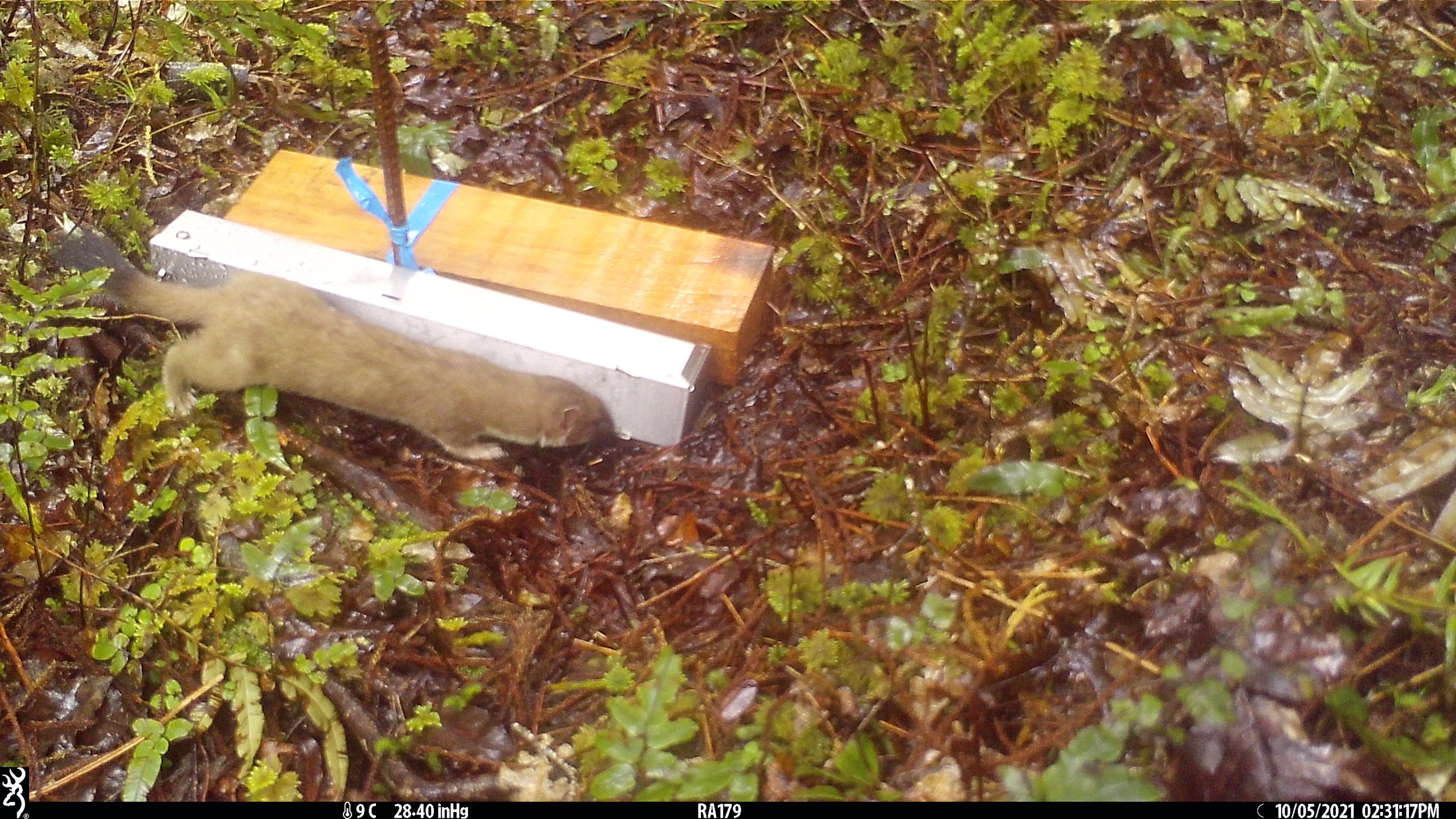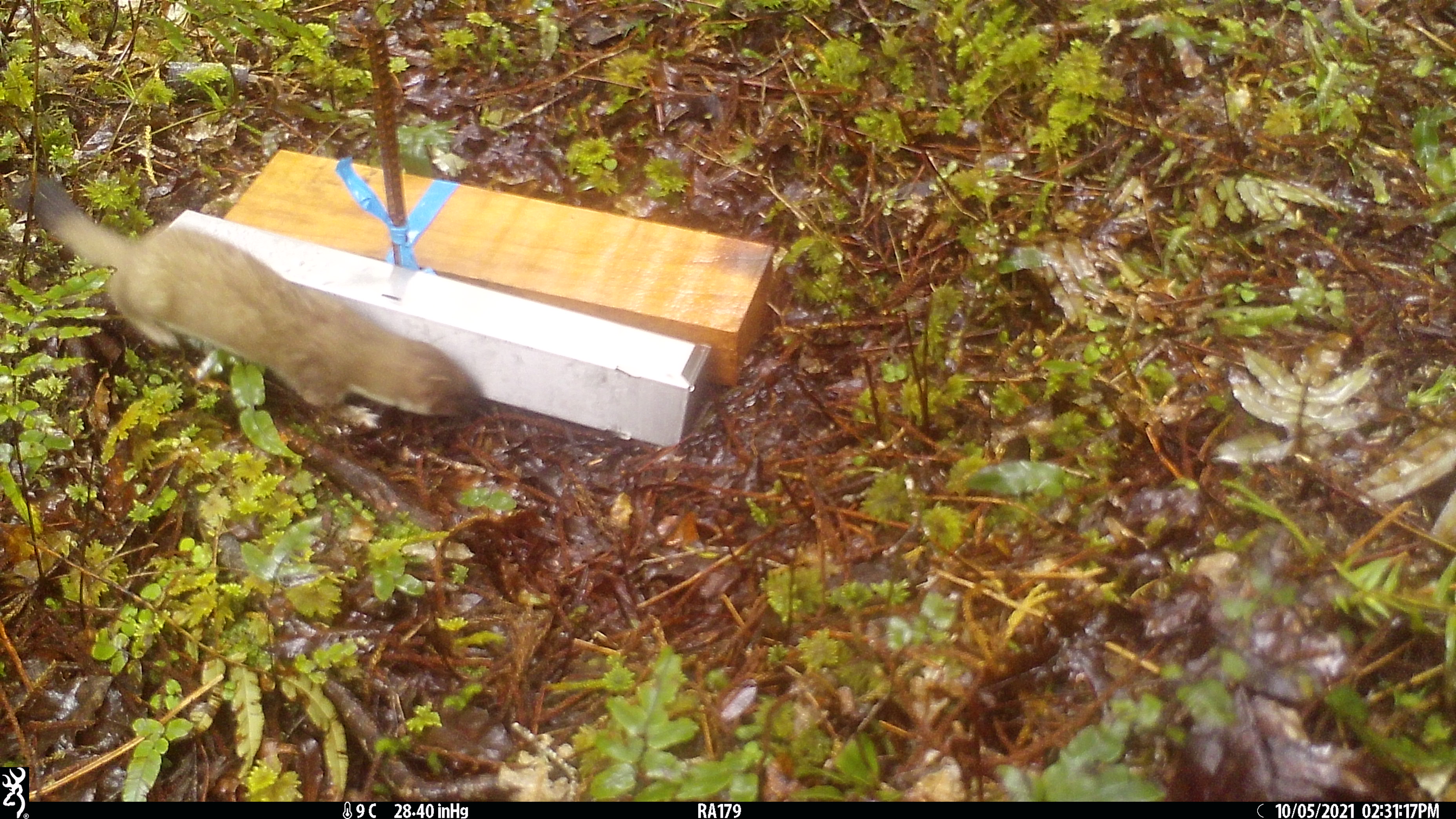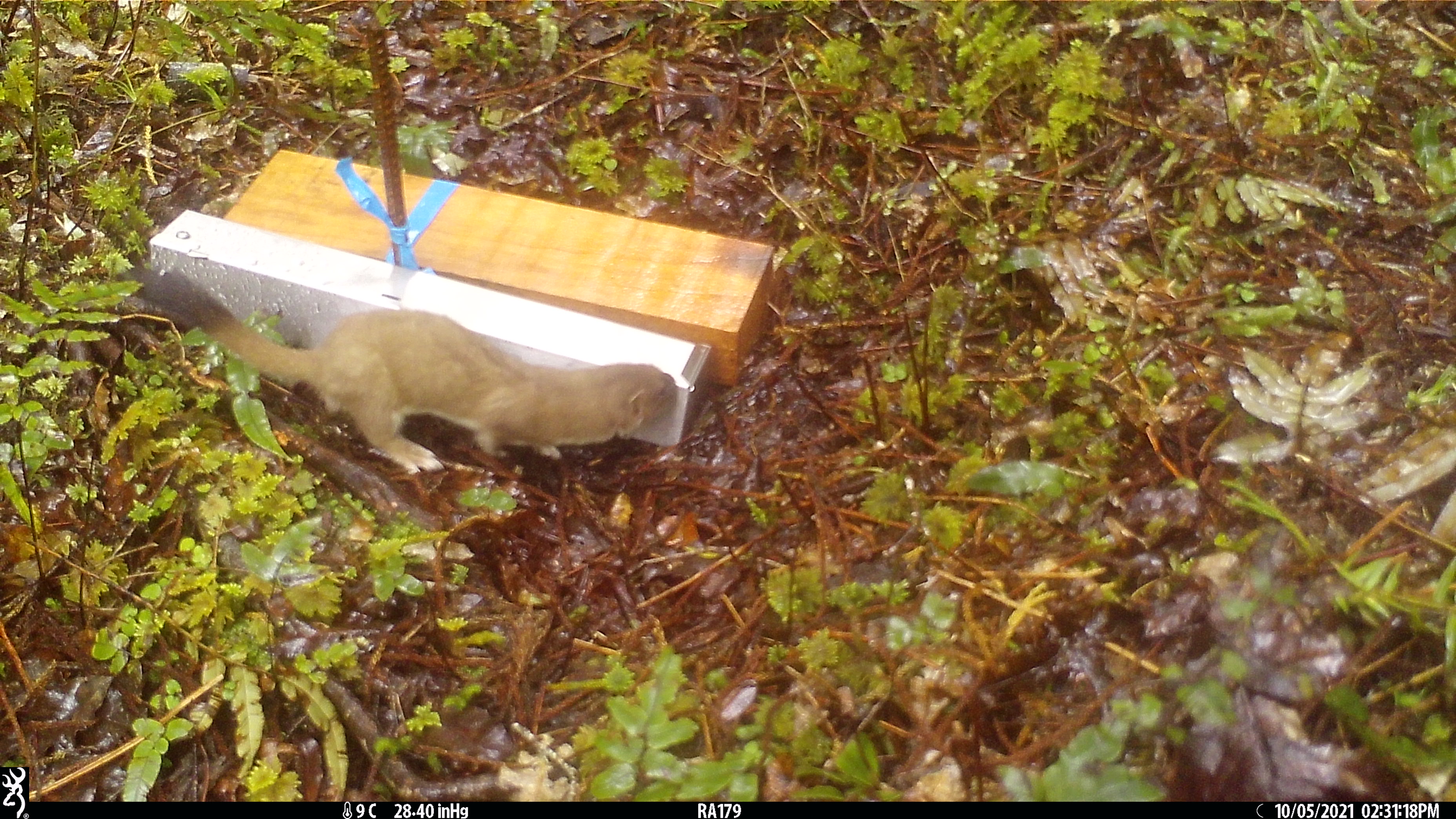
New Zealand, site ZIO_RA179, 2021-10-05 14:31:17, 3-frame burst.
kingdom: Animalia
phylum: Chordata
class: Mammalia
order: Carnivora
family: Mustelidae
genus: Mustela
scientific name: Mustela erminea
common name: stoat